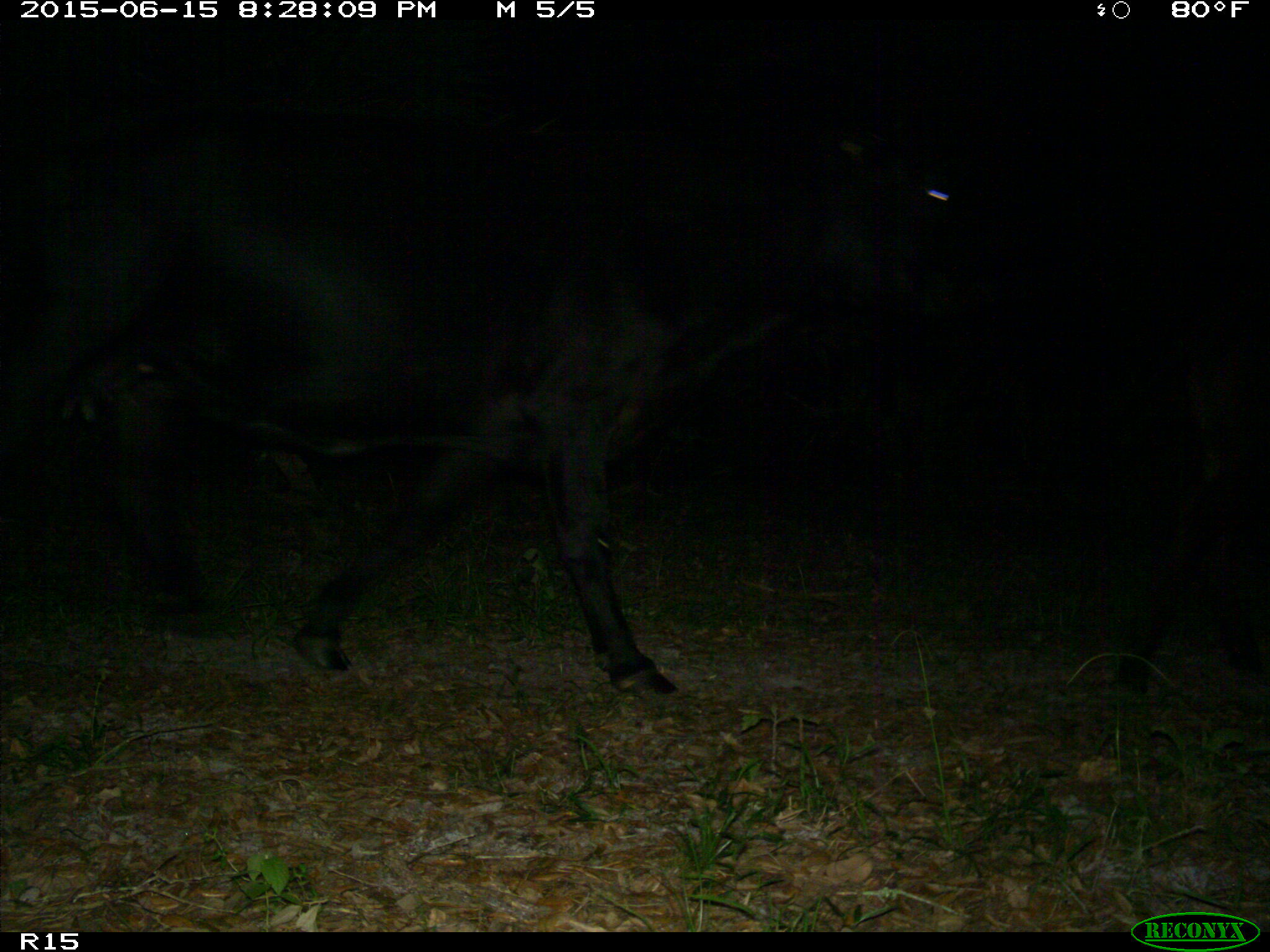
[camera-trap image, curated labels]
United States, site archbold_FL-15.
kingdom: Animalia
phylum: Chordata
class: Mammalia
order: Artiodactyla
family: Bovidae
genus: Bos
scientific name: Bos taurus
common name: domestic cow